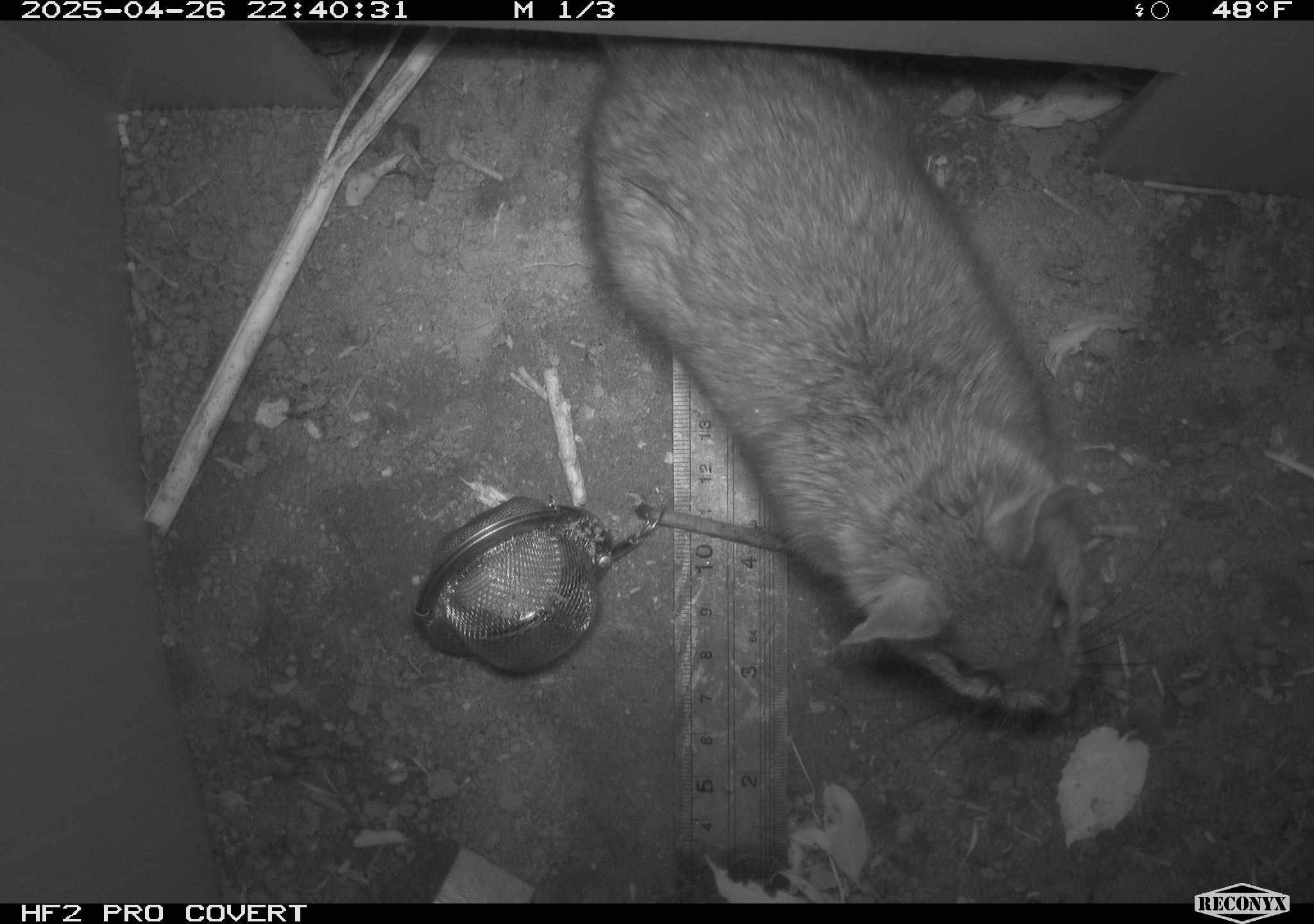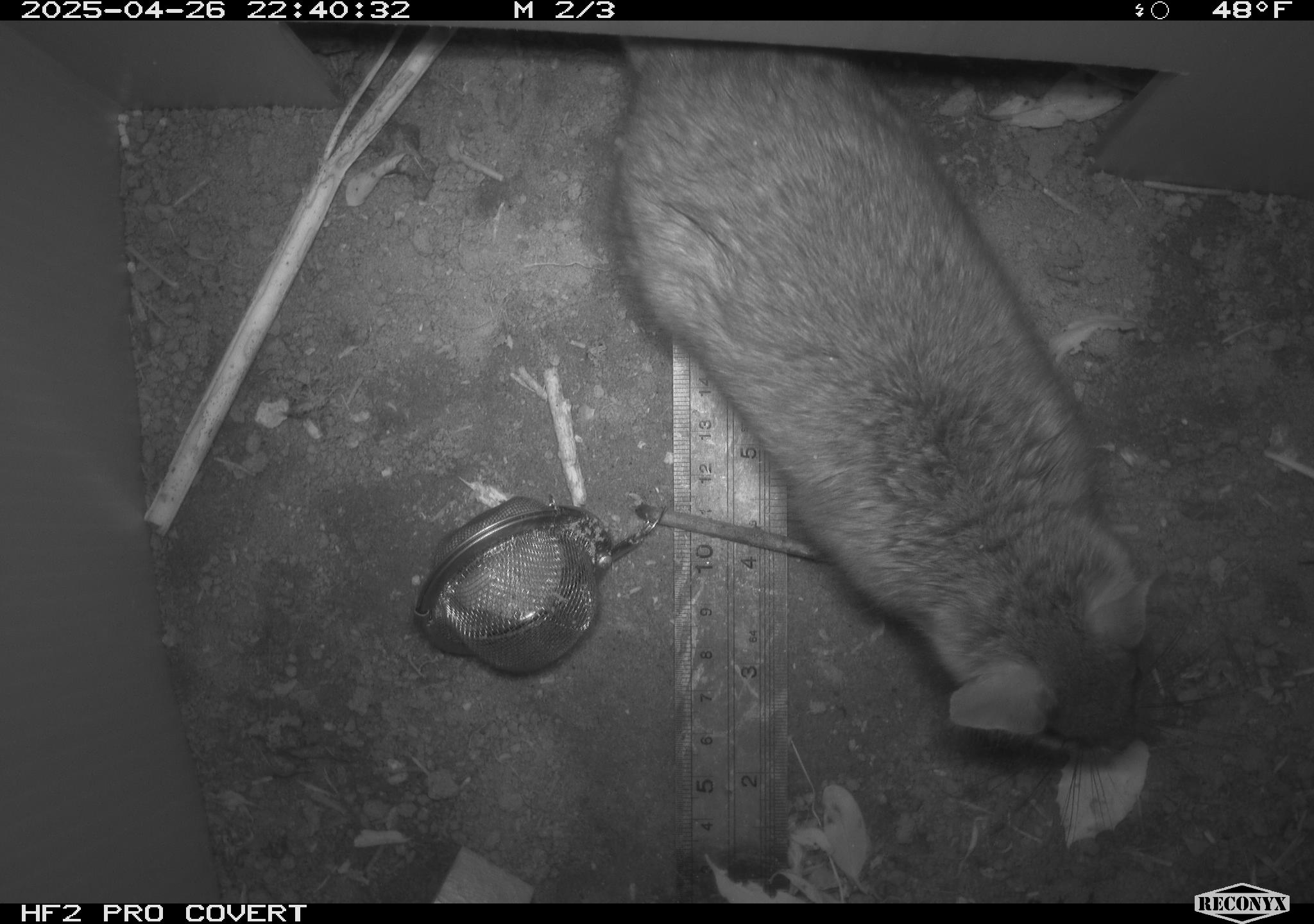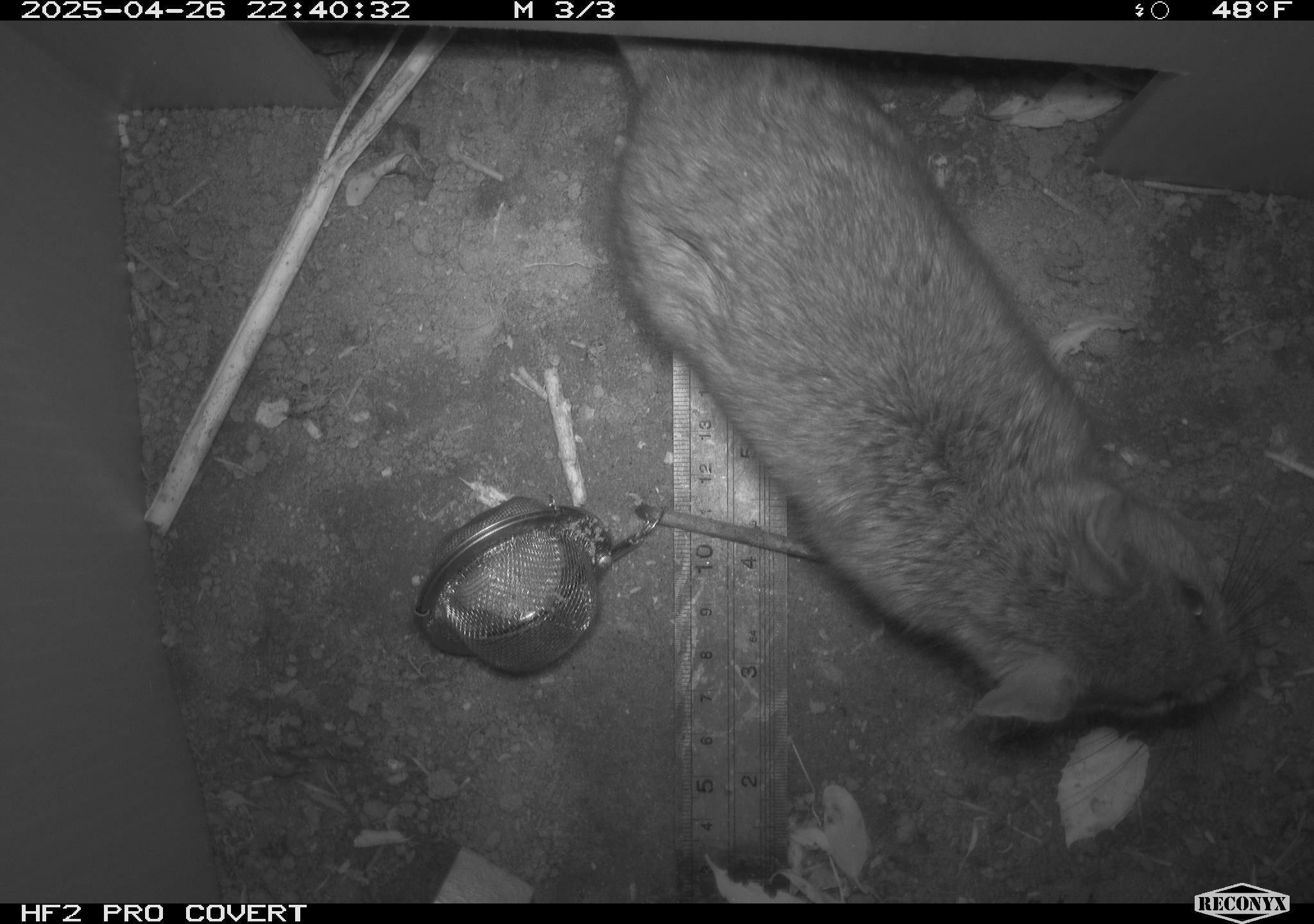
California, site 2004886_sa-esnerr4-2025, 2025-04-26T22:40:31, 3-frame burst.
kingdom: Animalia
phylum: Chordata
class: Mammalia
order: Rodentia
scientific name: Rodentia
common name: rodent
Rodent (Rodentia).